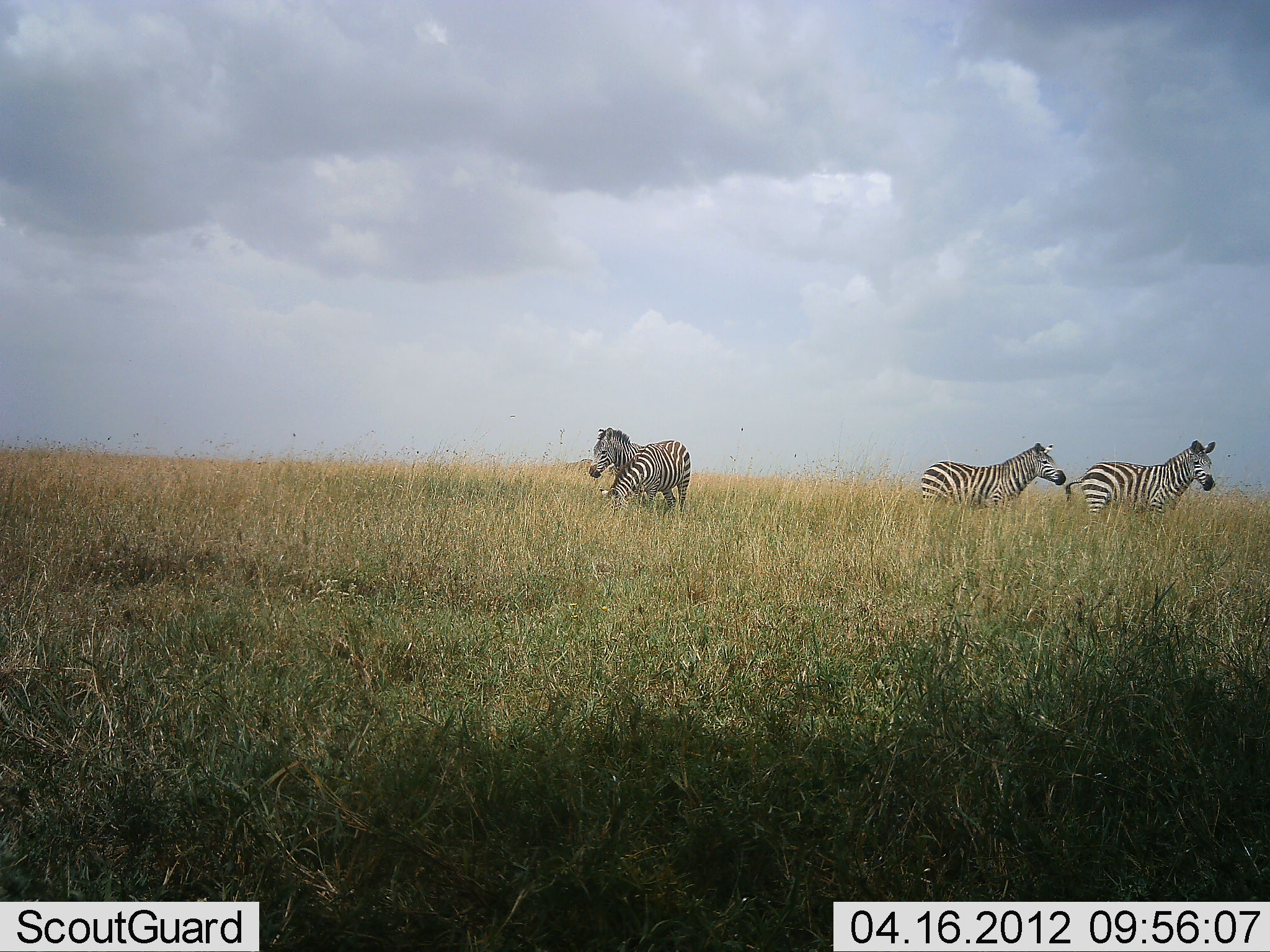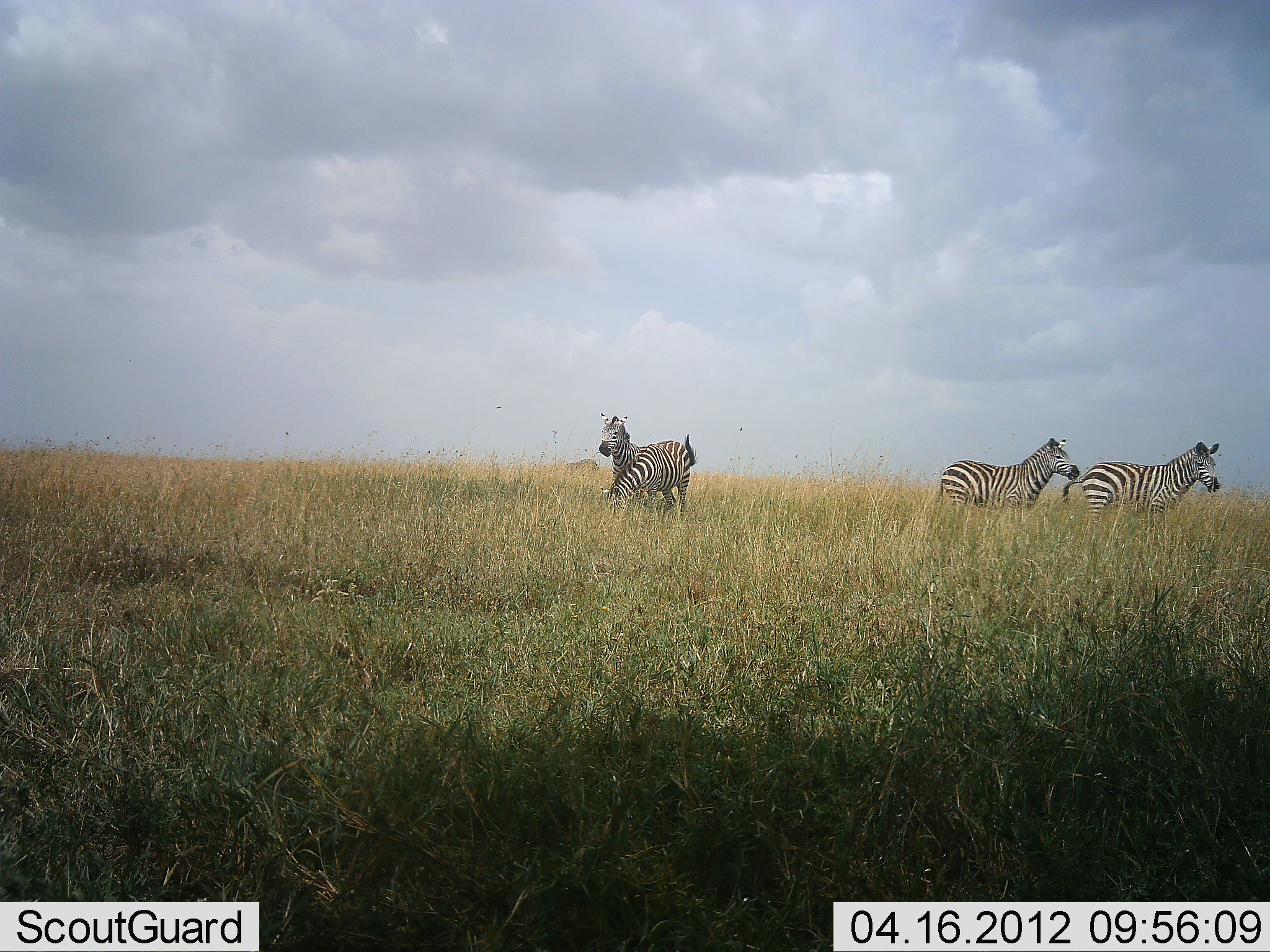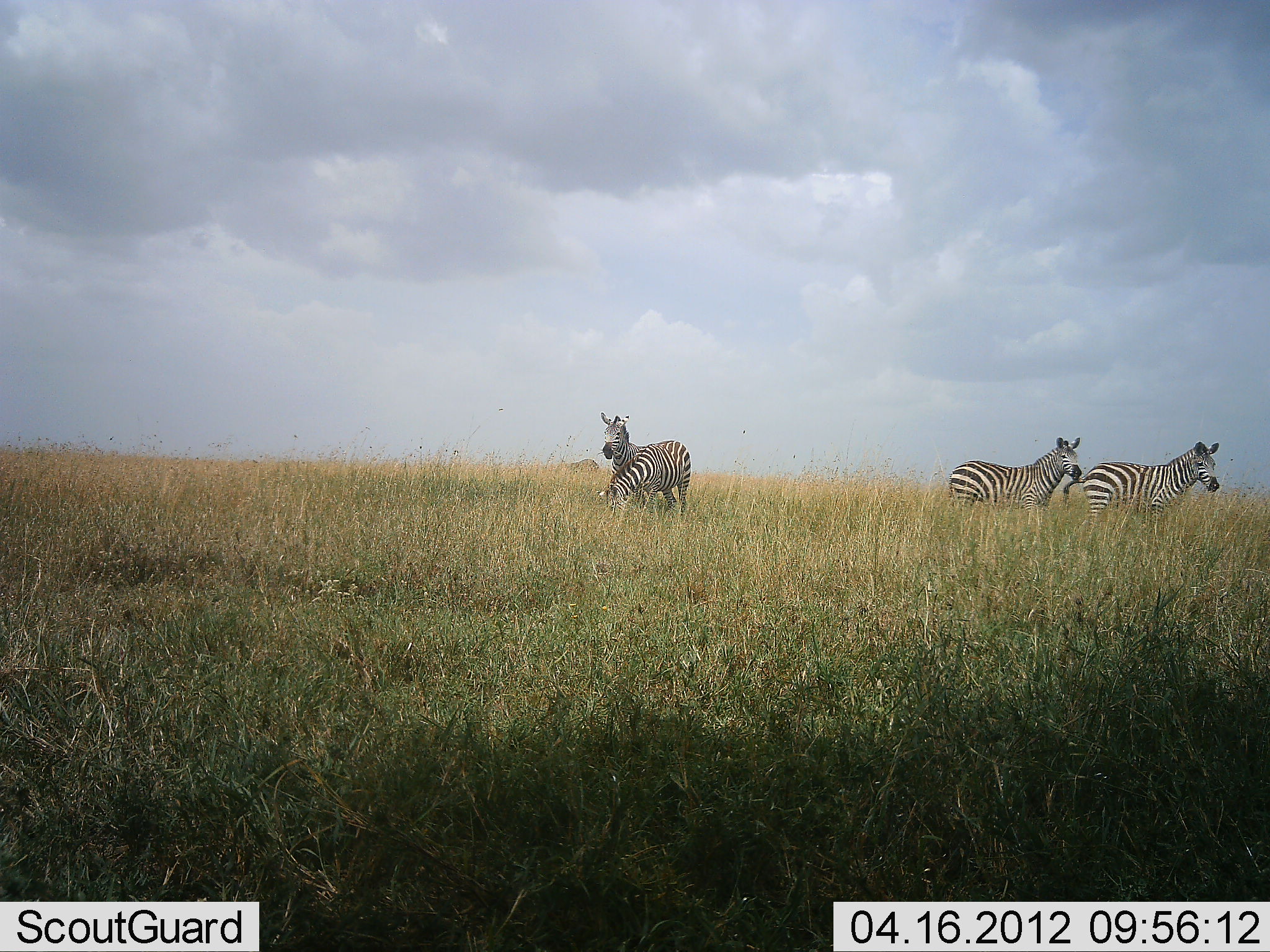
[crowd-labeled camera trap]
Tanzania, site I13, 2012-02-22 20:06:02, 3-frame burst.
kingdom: Animalia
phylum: Chordata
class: Mammalia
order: Perissodactyla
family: Equidae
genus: Equus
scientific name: Equus quagga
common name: plains zebra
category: zebra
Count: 4.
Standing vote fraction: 60%.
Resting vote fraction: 0%.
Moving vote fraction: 25%.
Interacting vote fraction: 20%.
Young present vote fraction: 0%.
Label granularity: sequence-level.